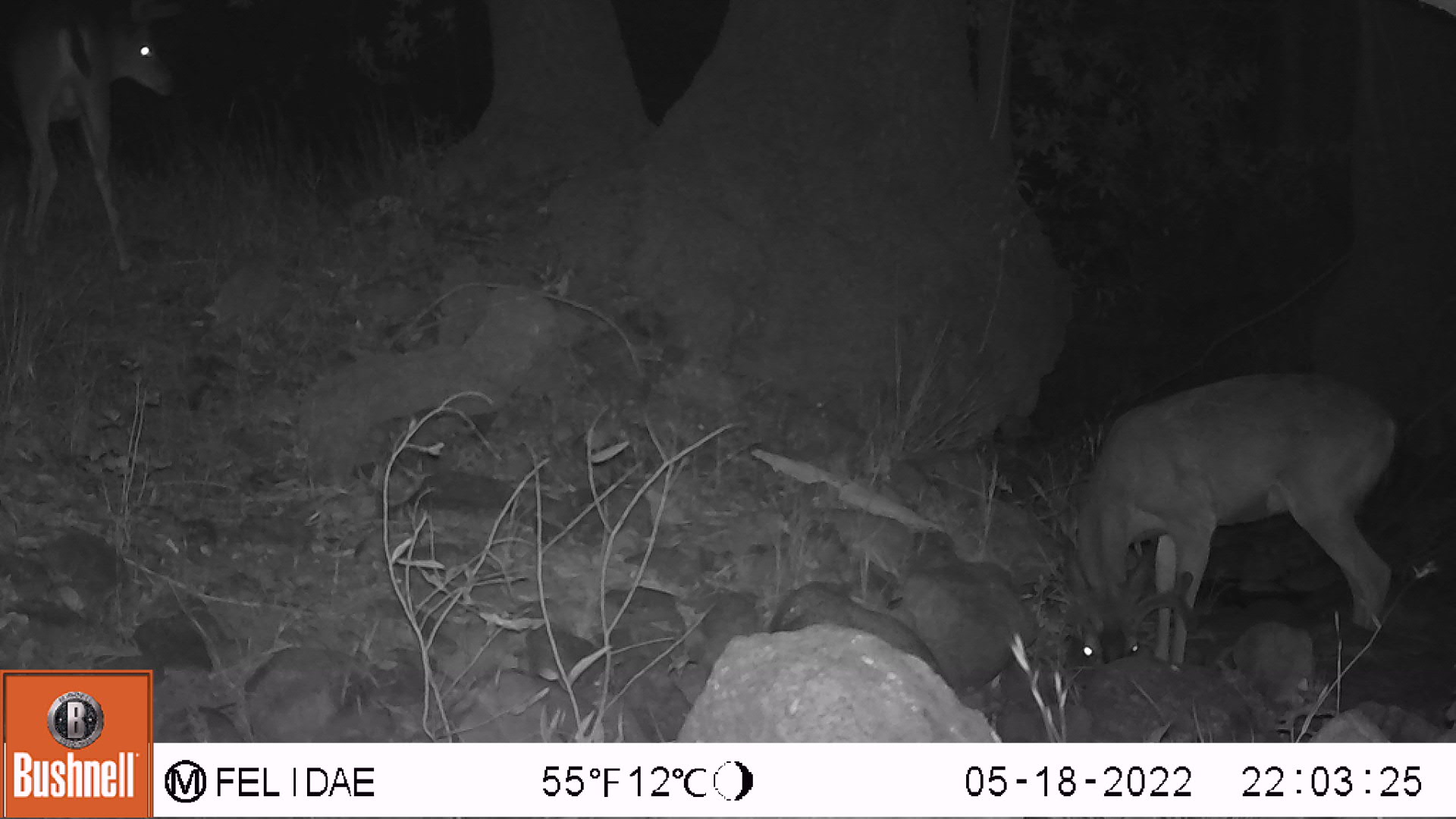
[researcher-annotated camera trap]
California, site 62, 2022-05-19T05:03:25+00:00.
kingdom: Animalia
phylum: Chordata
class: Mammalia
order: Artiodactyla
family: Cervidae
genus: Odocoileus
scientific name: Odocoileus hemionus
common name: mule deer